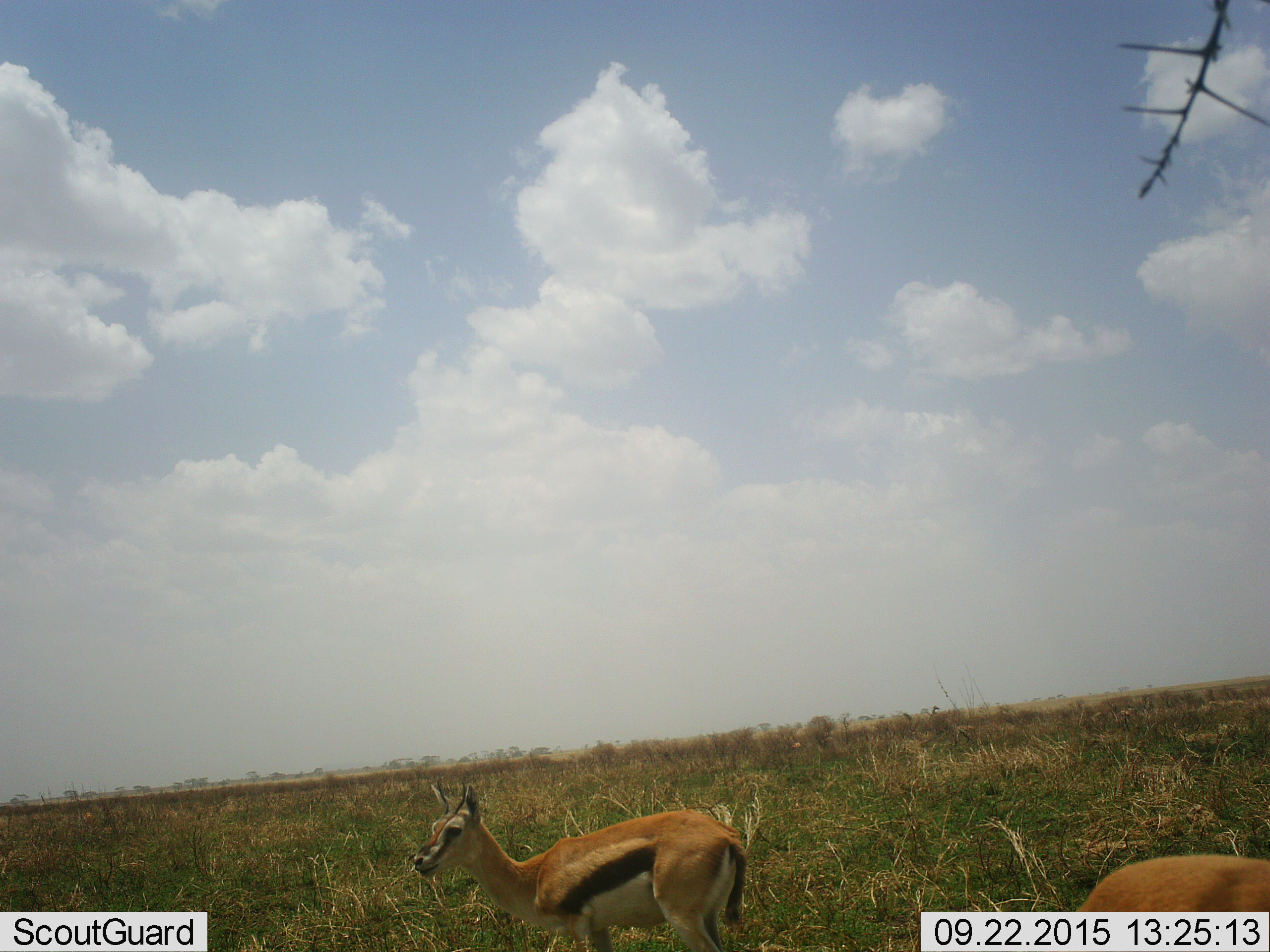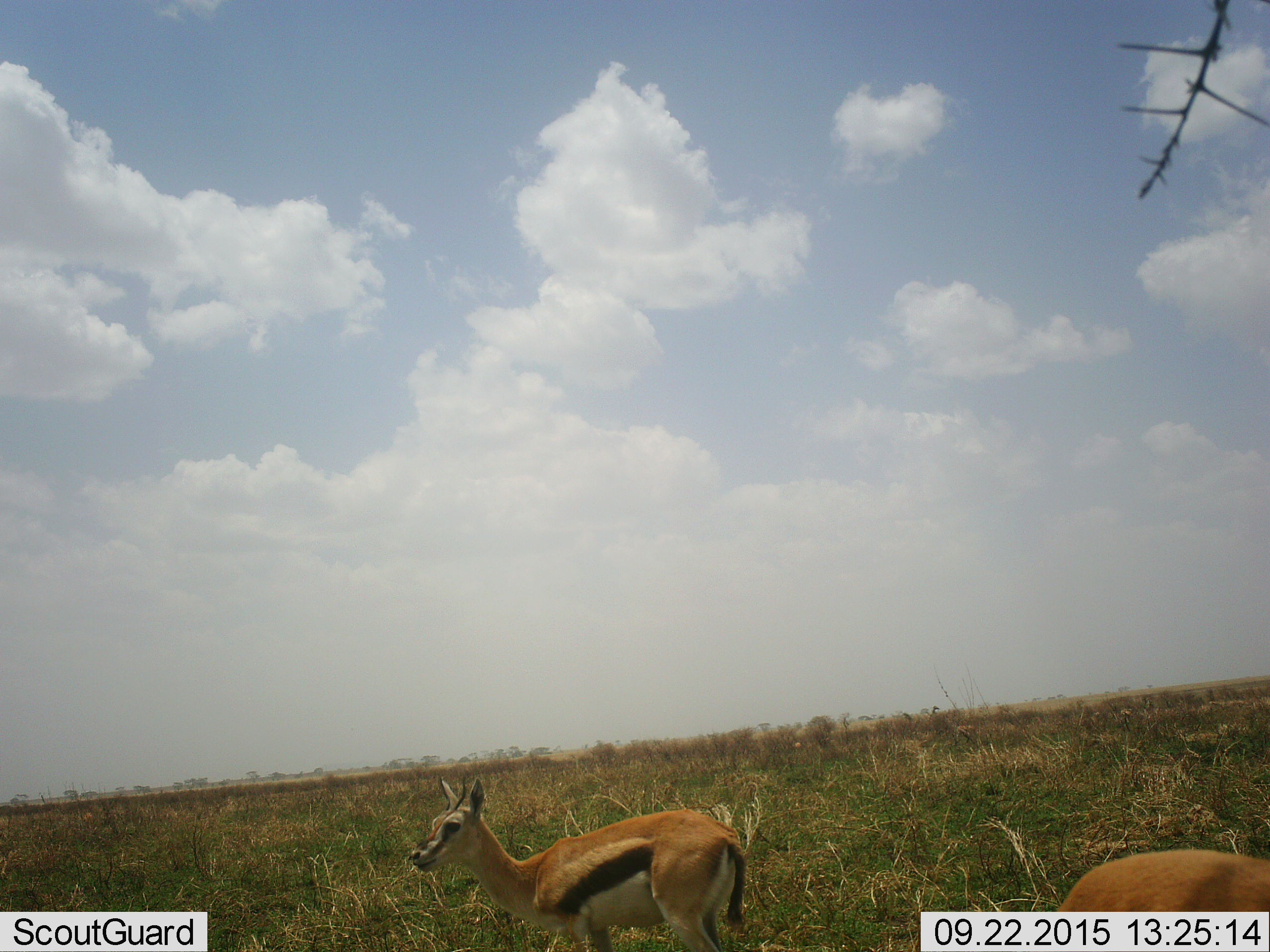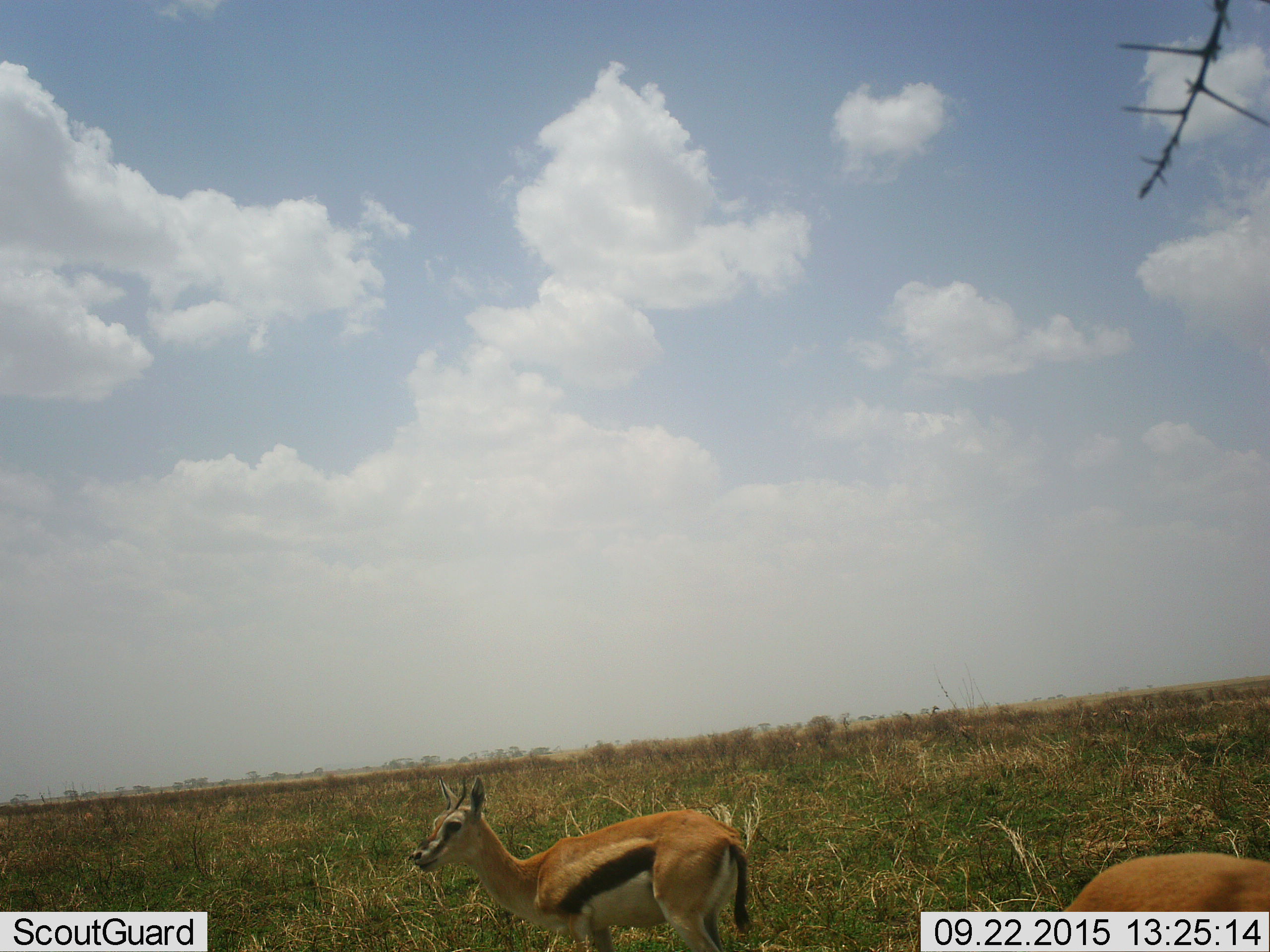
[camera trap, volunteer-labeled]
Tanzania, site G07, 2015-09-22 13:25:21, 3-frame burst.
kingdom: Animalia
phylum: Chordata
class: Mammalia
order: Artiodactyla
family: Bovidae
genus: Eudorcas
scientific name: Eudorcas thomsonii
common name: thomson's gazelle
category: gazellethomsons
Gazellethomsons (thomson's gazelle) (Eudorcas thomsonii), count 2. Behavior (volunteer vote fractions): standing 70%, resting 10%, moving 0%, interacting 10%. Young present (vote fraction): 10%. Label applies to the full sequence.